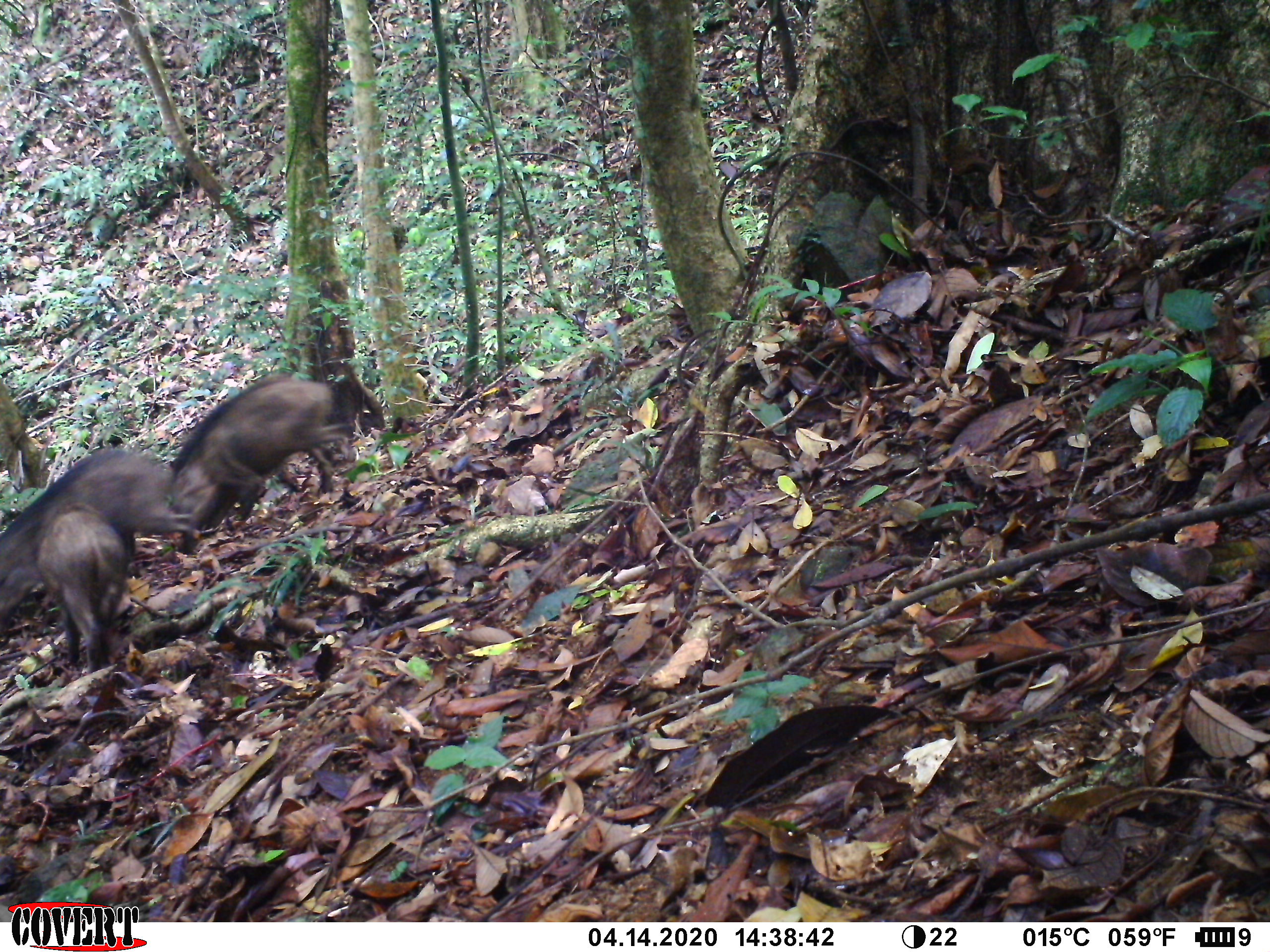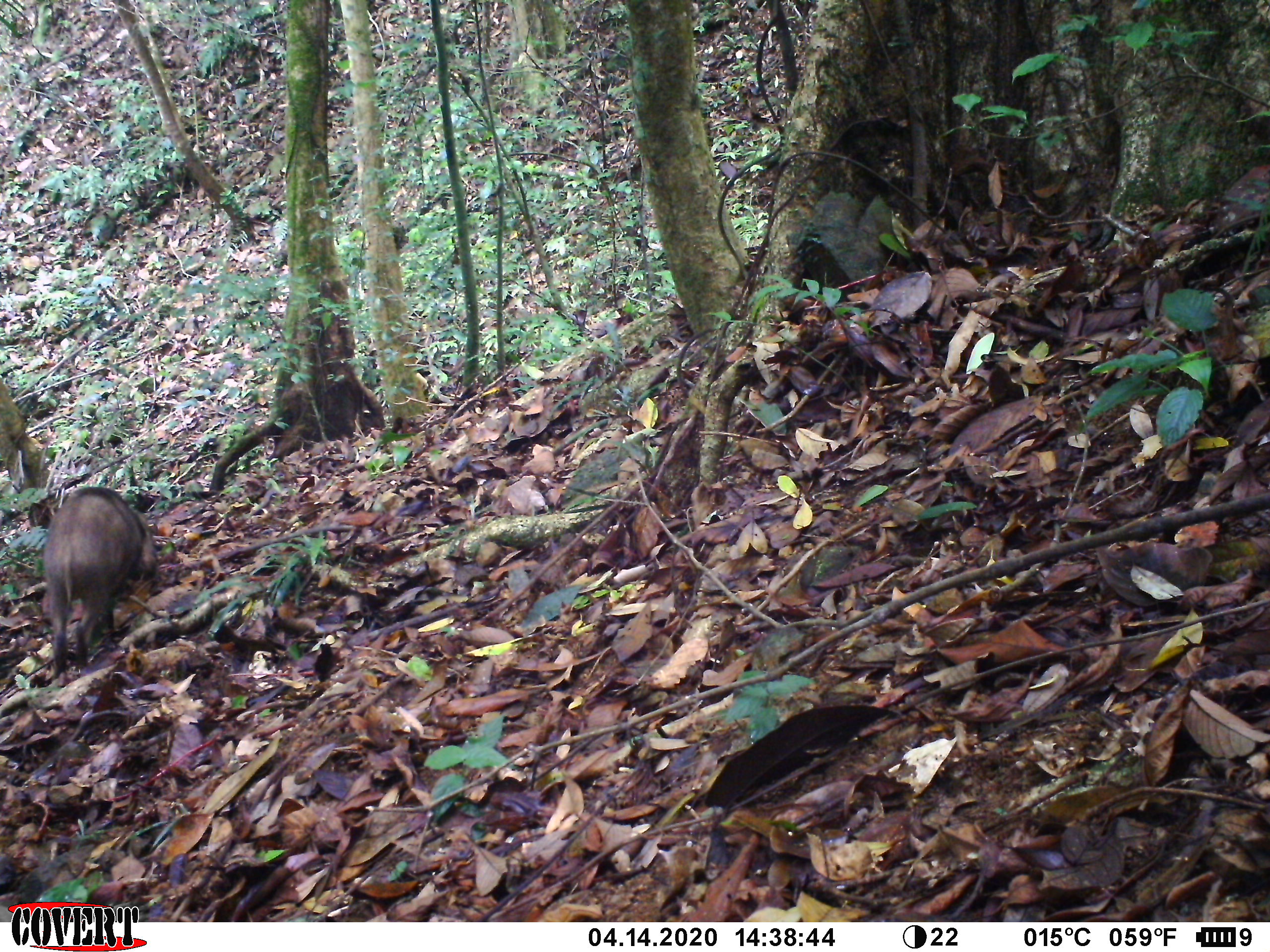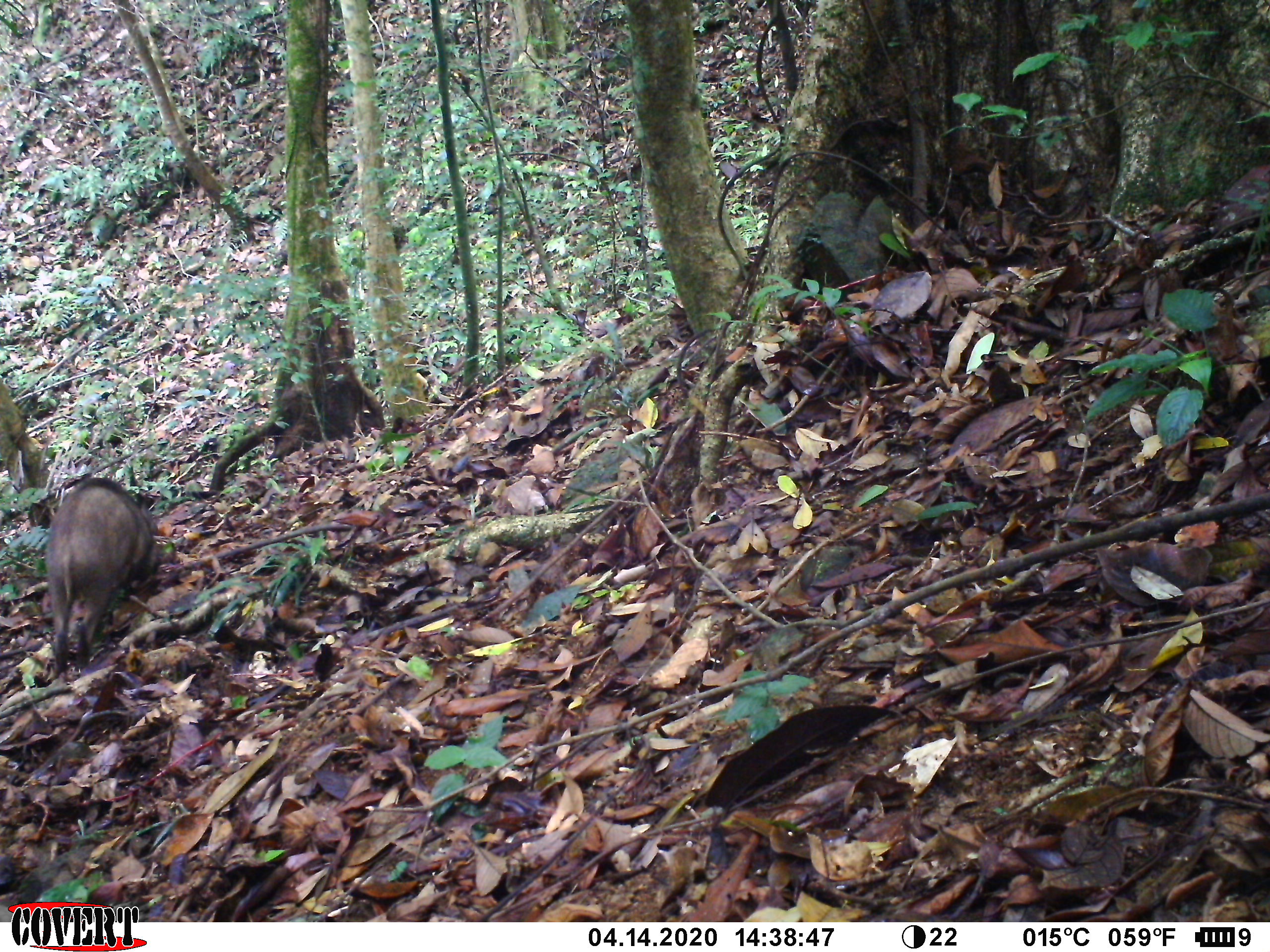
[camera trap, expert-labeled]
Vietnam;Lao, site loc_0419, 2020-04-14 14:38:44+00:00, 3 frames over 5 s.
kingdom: Animalia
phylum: Chordata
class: Mammalia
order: Artiodactyla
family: Suidae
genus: Sus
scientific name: Sus scrofa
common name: eurasian wild pig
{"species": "eurasian wild pig (Sus scrofa)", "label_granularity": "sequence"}